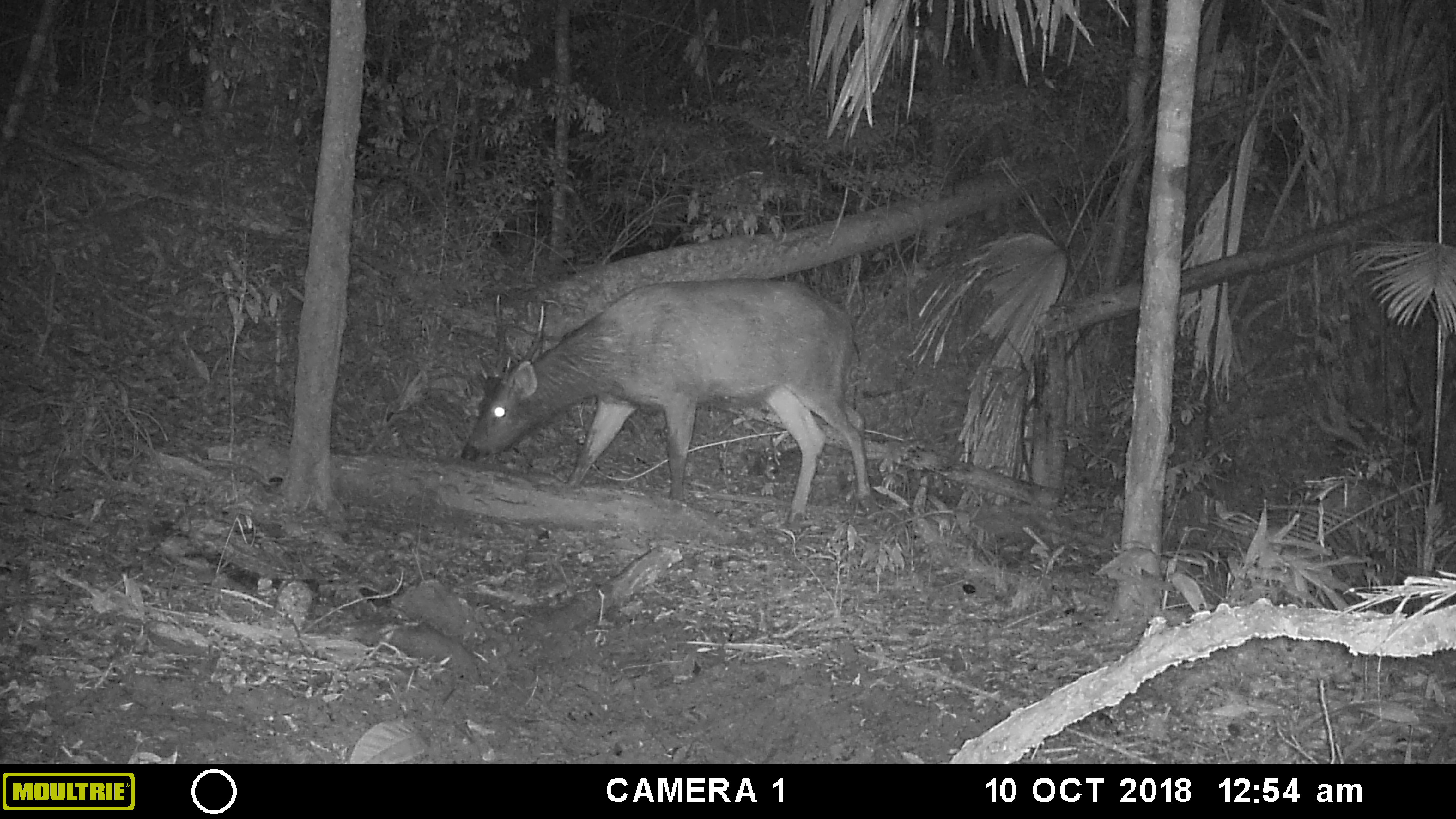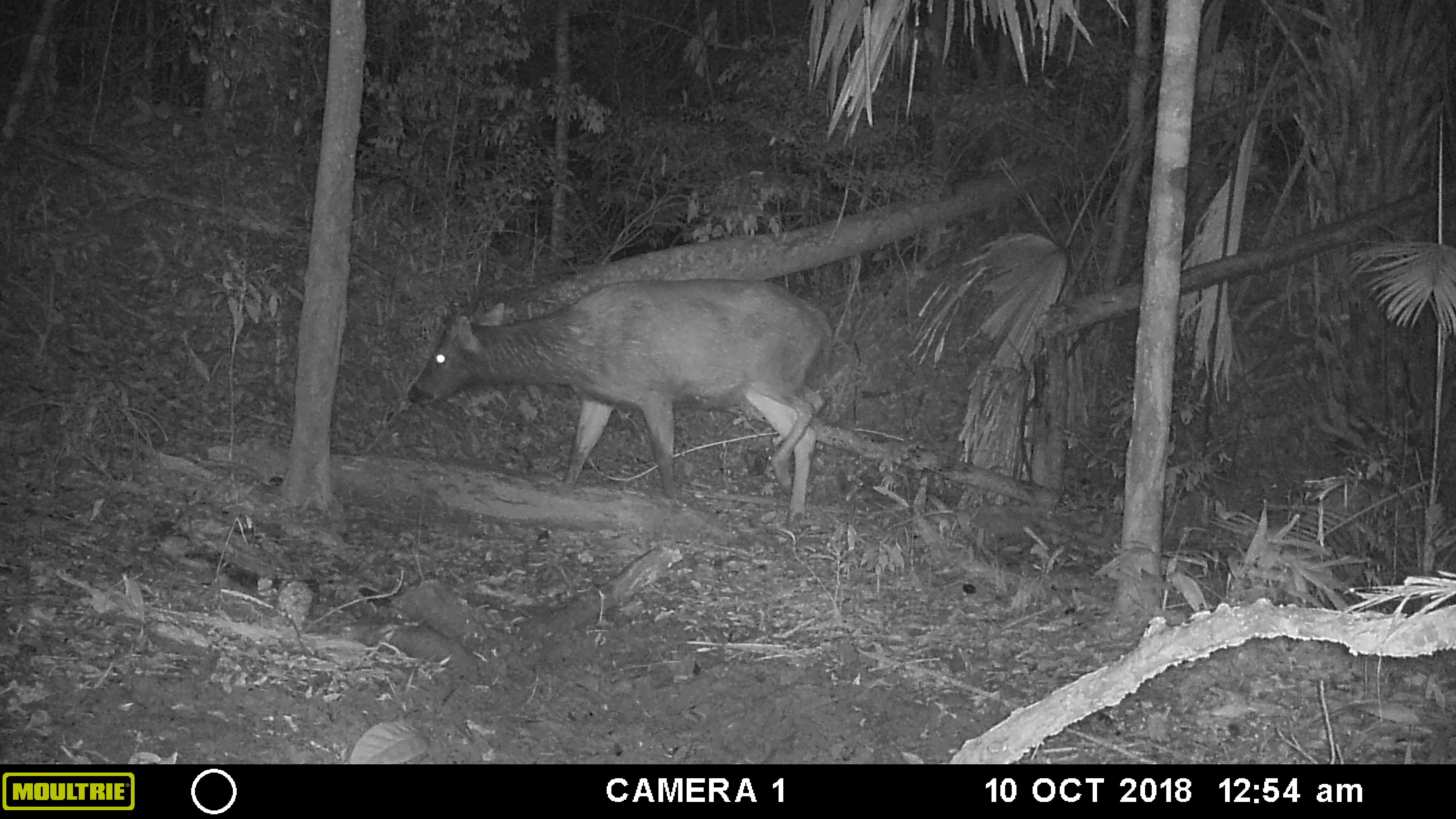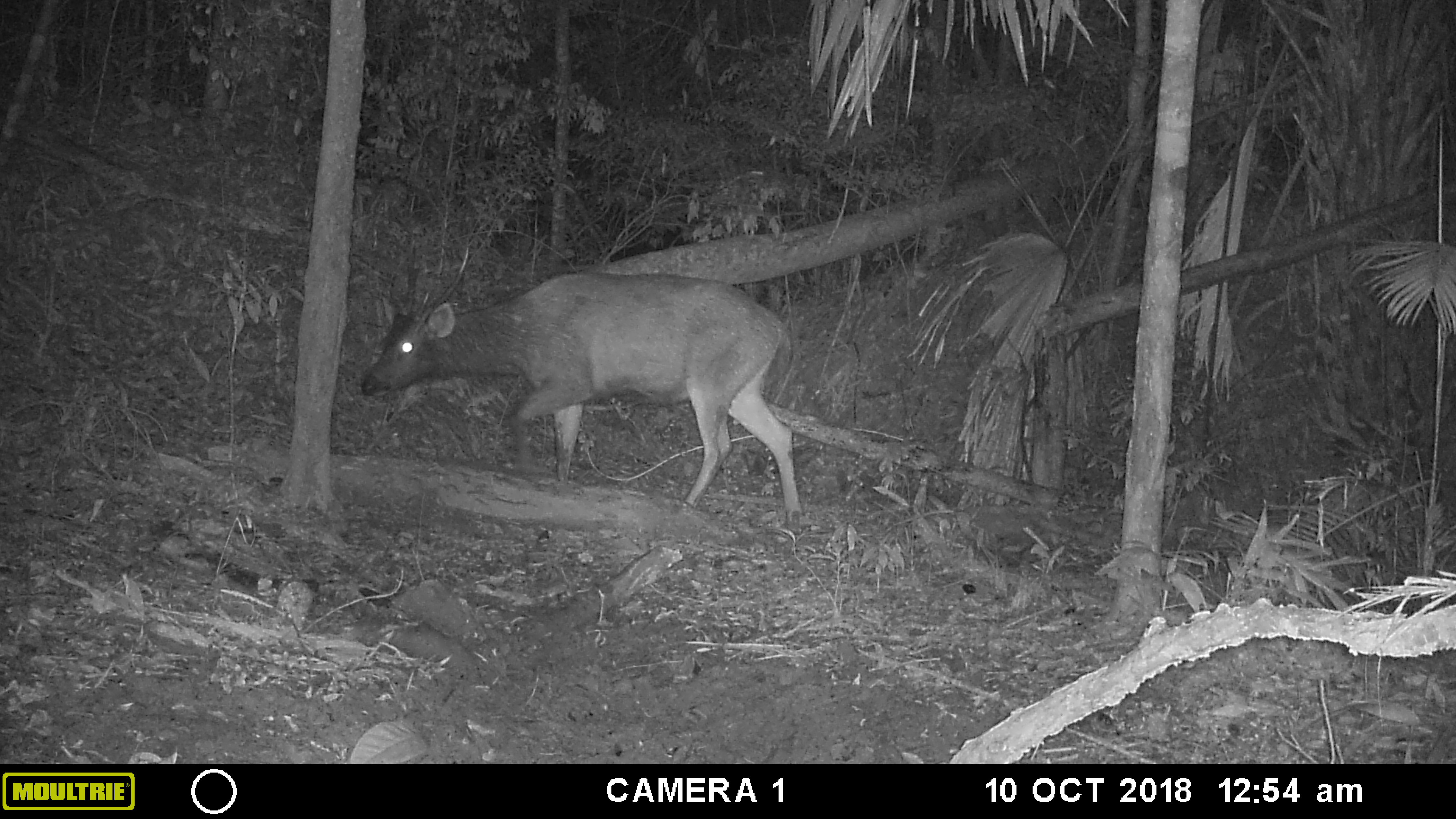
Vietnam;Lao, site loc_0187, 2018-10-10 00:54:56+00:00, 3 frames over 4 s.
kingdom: Animalia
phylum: Chordata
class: Mammalia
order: Artiodactyla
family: Cervidae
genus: Rusa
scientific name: Rusa unicolor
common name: sambar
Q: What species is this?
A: Sambar (Rusa unicolor).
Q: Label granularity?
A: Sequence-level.